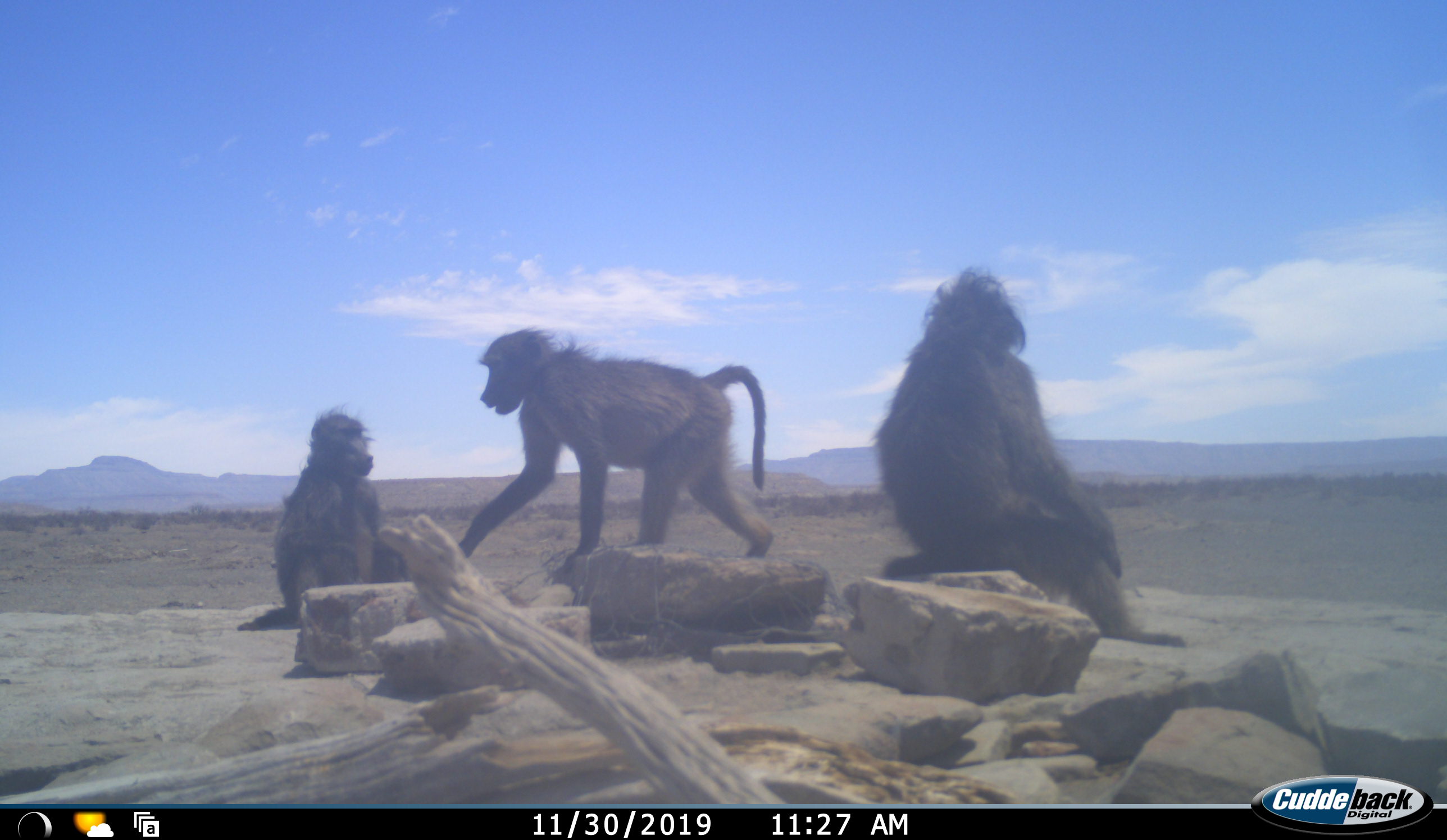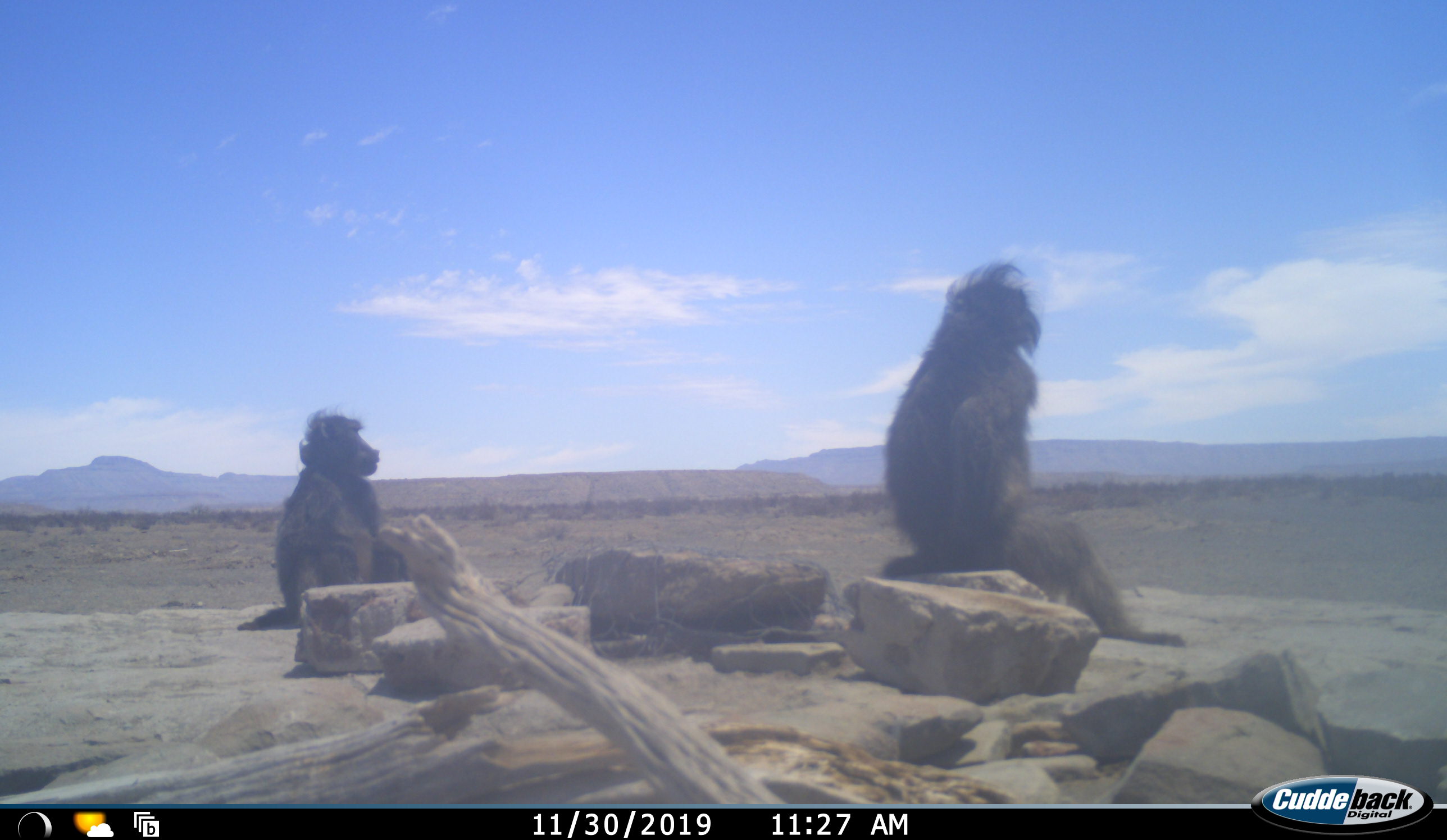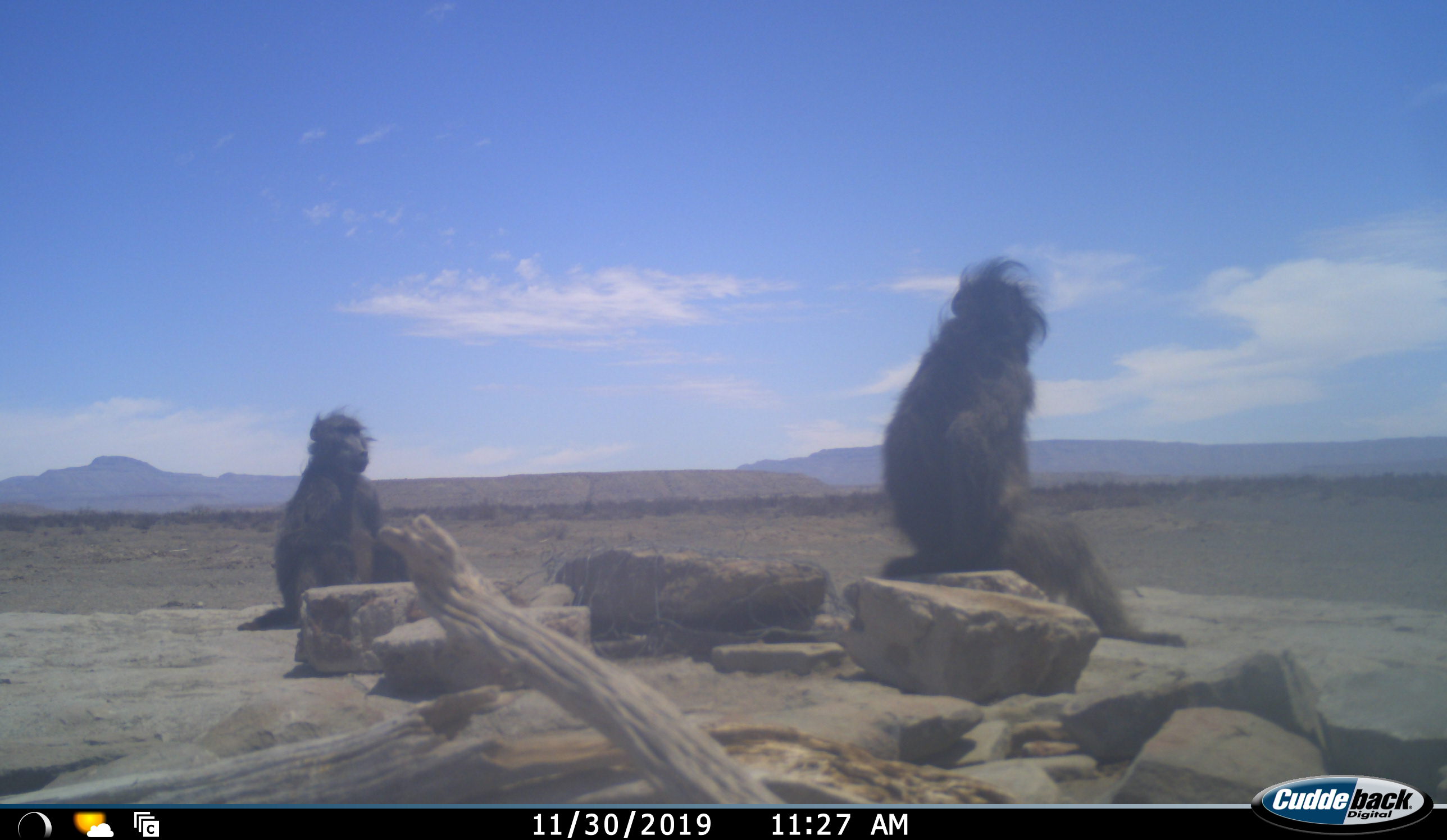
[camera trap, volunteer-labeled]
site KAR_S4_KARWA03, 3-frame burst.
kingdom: Animalia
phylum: Chordata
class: Mammalia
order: Primates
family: Cercopithecidae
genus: Papio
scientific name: Papio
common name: baboon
Baboon (Papio), count 3. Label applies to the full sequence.